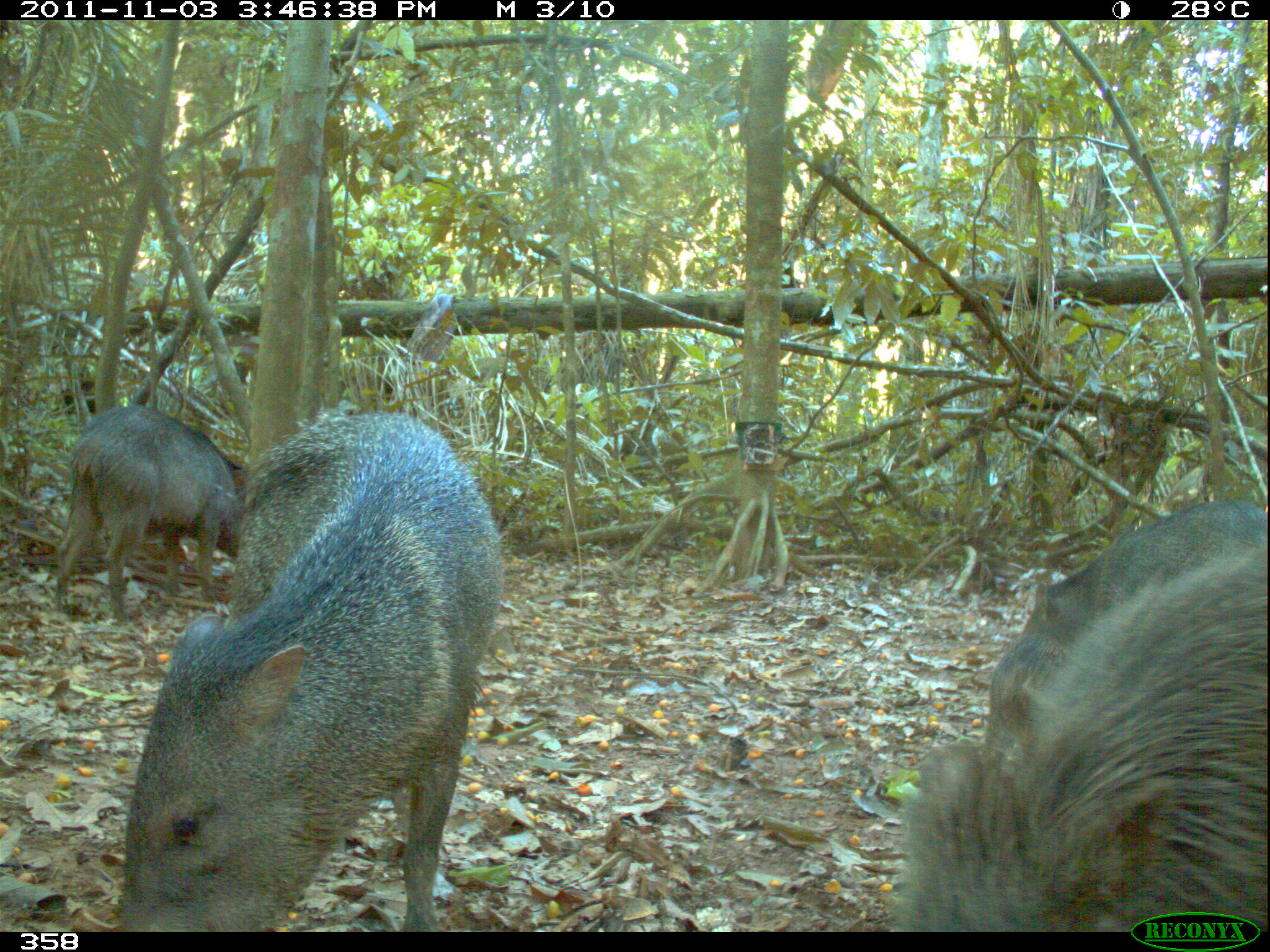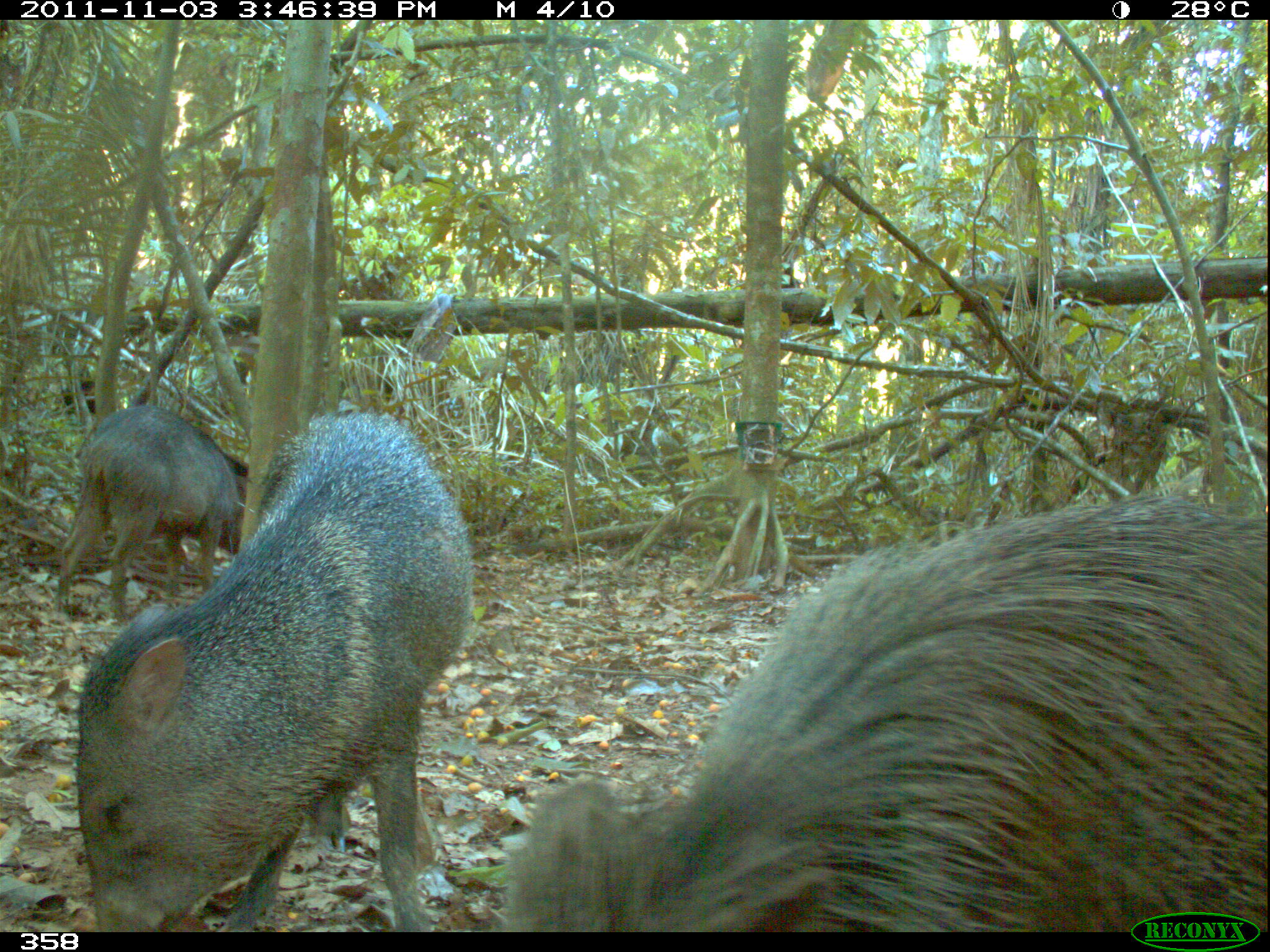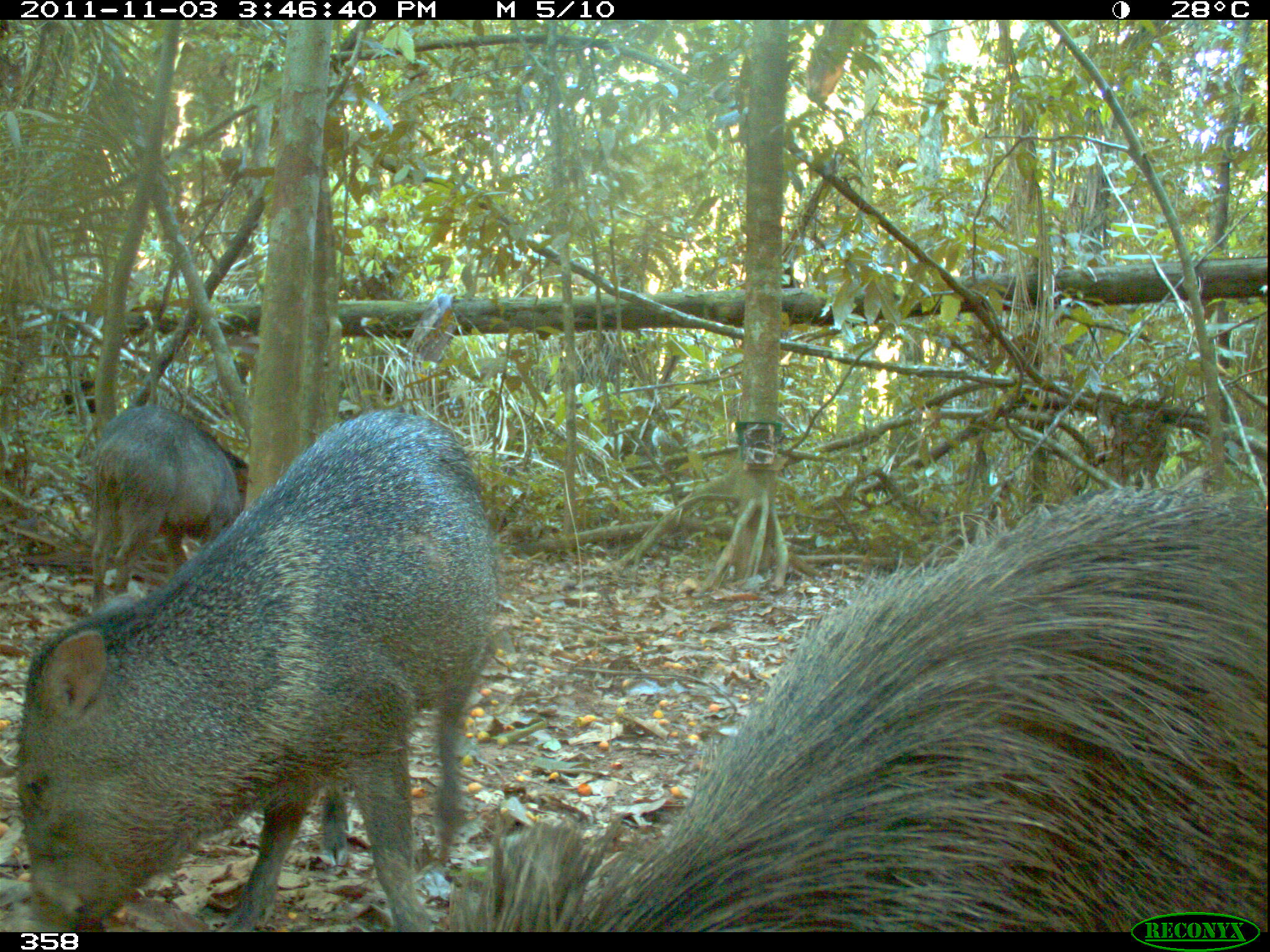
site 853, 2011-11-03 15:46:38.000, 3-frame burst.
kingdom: Animalia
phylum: Chordata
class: Mammalia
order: Artiodactyla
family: Tayassuidae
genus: Pecari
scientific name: Pecari tajacu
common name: collared peccary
Pecari tajacu (collared peccary).